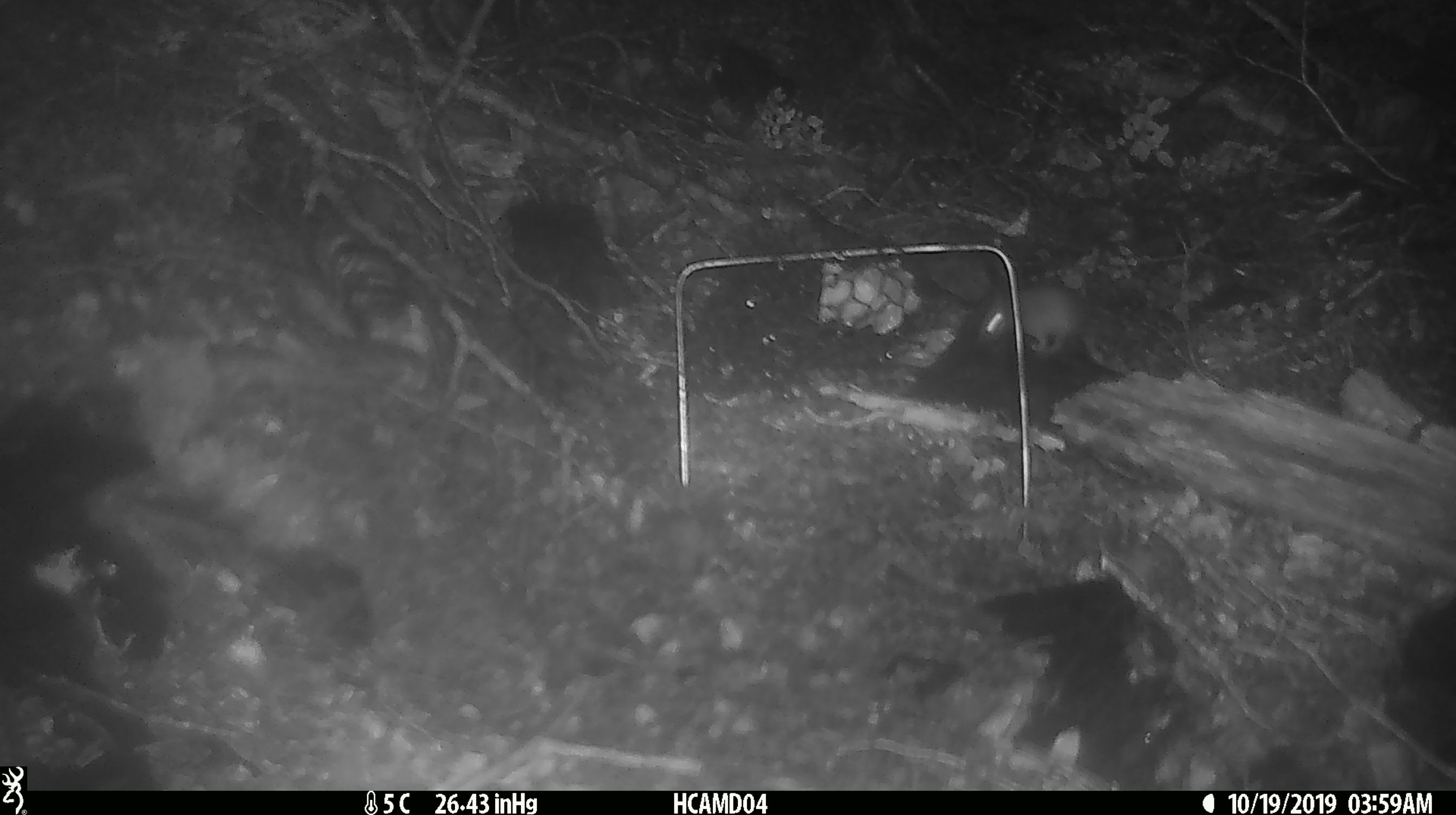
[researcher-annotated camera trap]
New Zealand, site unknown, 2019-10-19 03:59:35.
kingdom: Animalia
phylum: Chordata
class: Mammalia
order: Rodentia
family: Muridae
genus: Mus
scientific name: Mus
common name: mouse